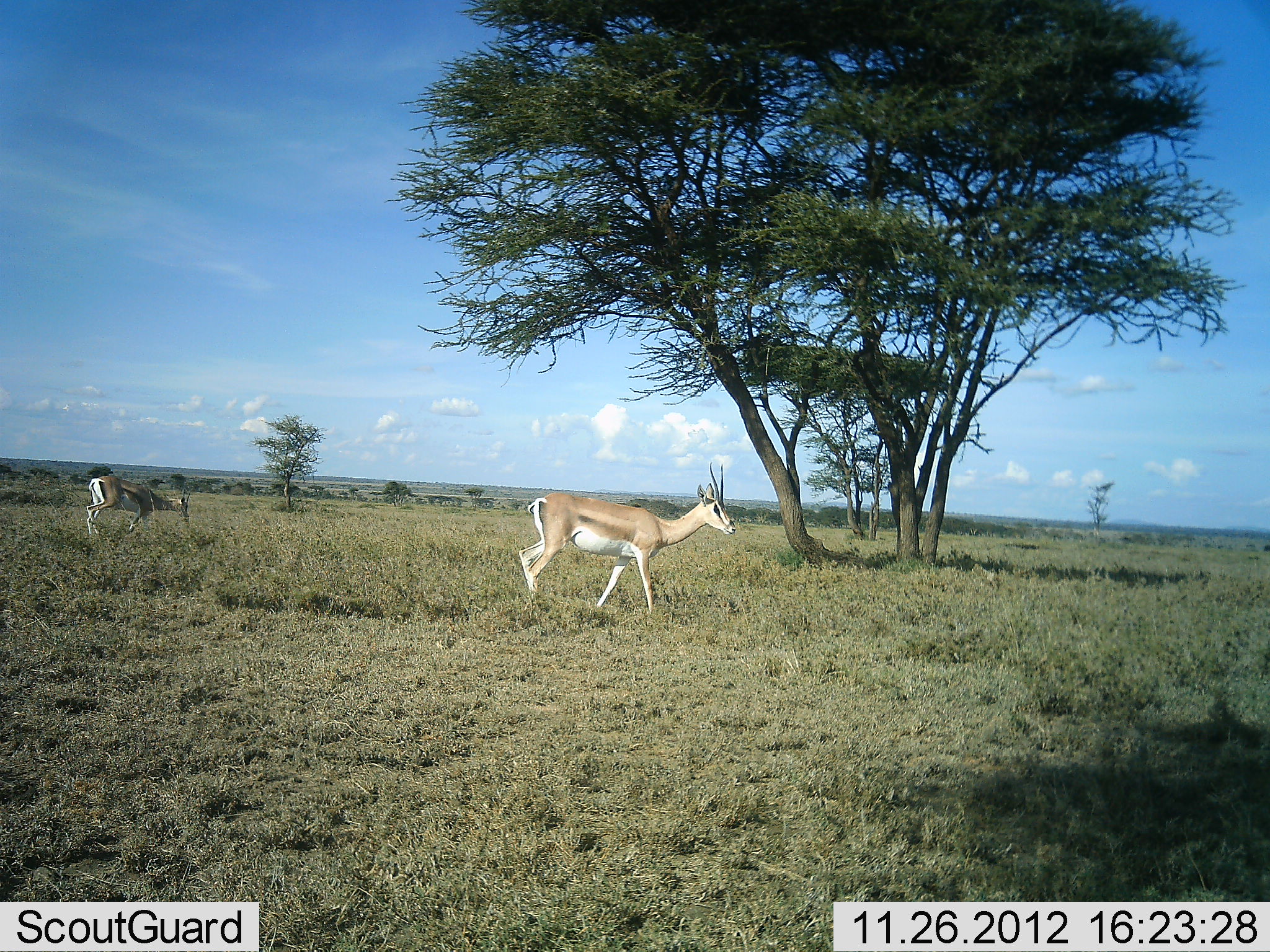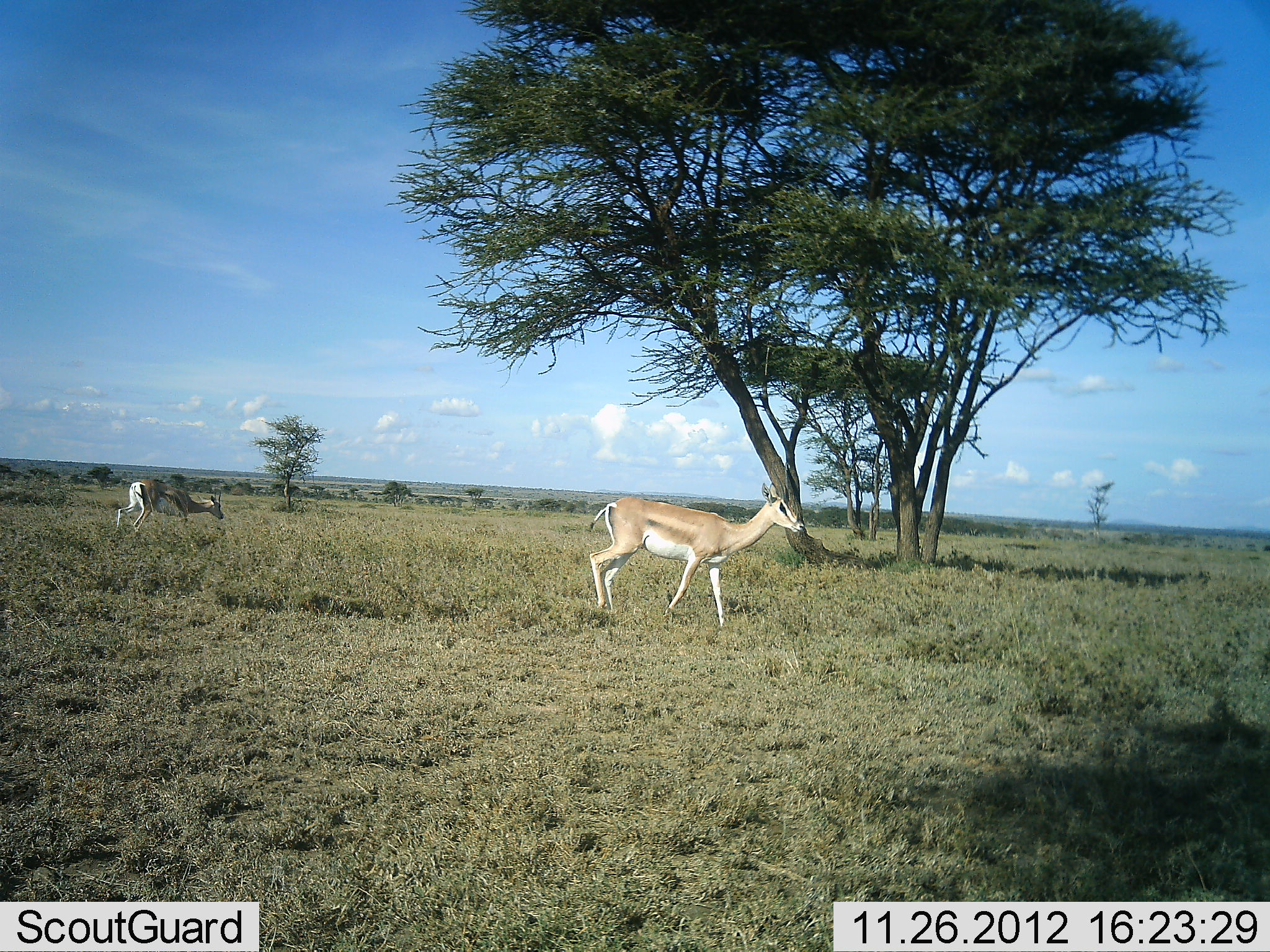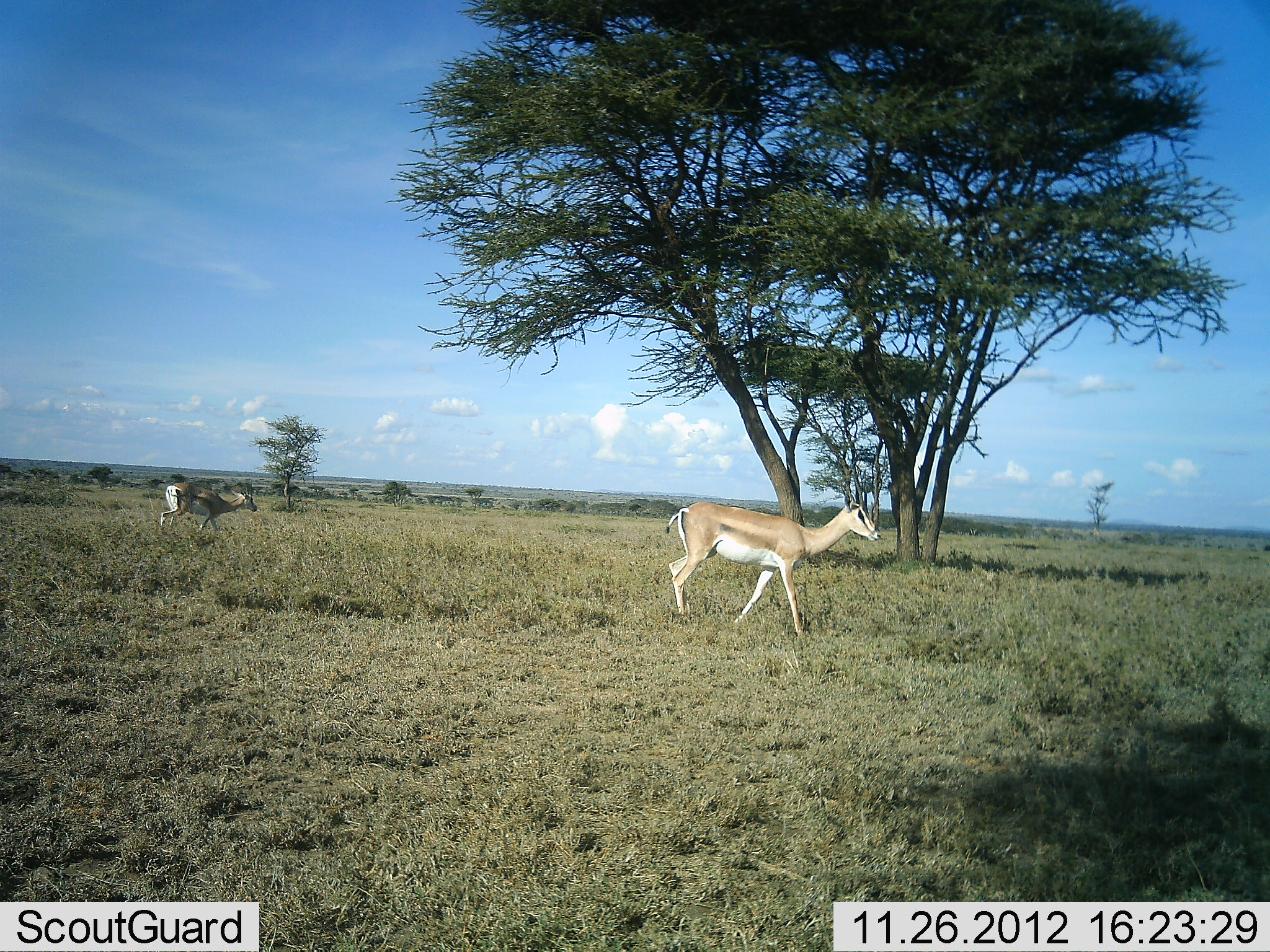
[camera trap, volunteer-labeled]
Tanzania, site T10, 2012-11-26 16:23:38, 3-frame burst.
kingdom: Animalia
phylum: Chordata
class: Mammalia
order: Artiodactyla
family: Bovidae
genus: Nanger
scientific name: Nanger granti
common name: grant's gazelle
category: gazellegrants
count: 2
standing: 0%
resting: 0%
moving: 100%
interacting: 0%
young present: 0%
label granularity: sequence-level